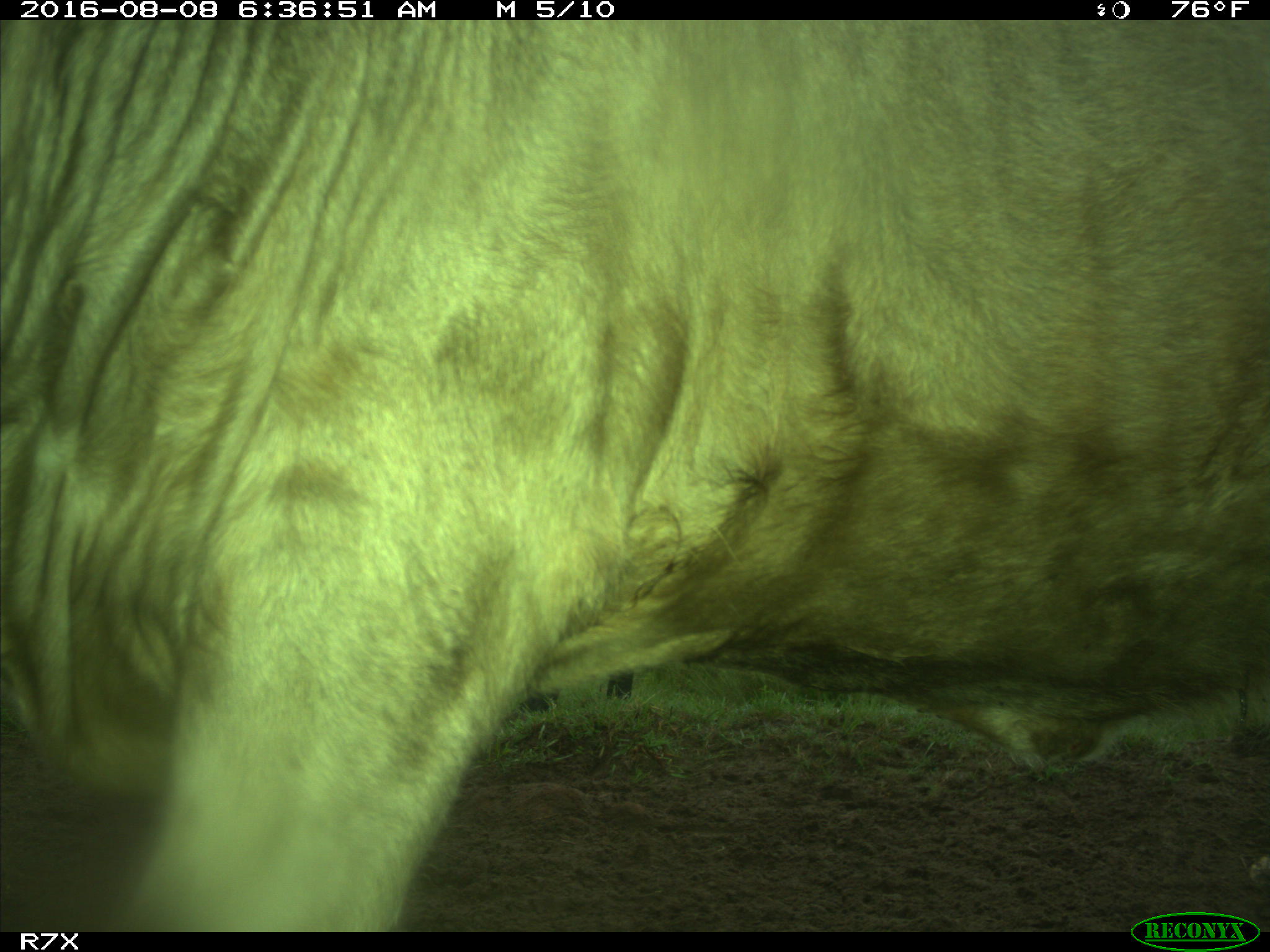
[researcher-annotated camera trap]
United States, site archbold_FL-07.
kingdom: Animalia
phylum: Chordata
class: Mammalia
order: Artiodactyla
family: Bovidae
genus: Bos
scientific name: Bos taurus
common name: domestic cow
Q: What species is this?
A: Bos taurus (domestic cow).